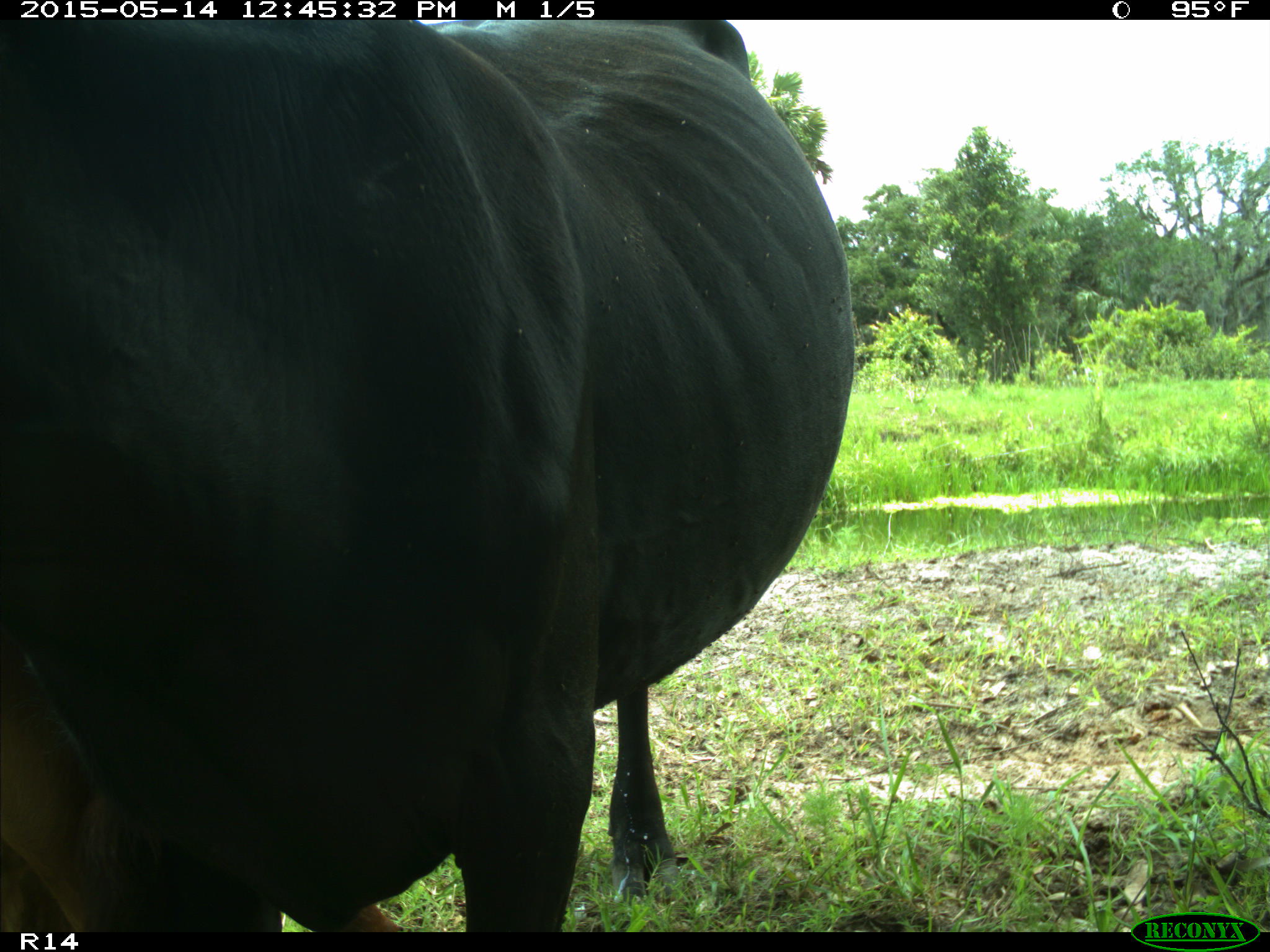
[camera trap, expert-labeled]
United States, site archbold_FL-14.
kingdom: Animalia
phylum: Chordata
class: Mammalia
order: Artiodactyla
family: Bovidae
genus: Bos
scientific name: Bos taurus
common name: domestic cow